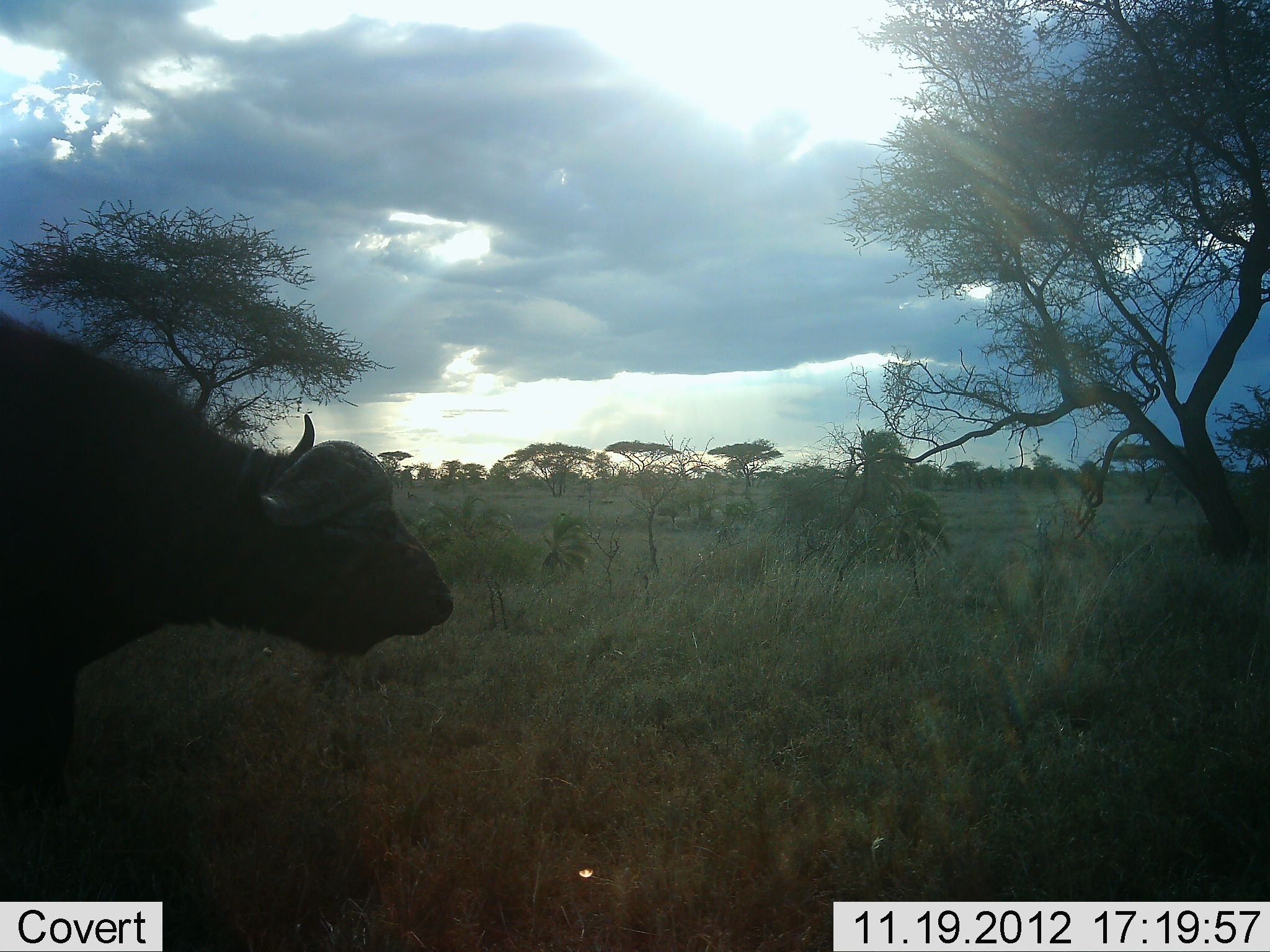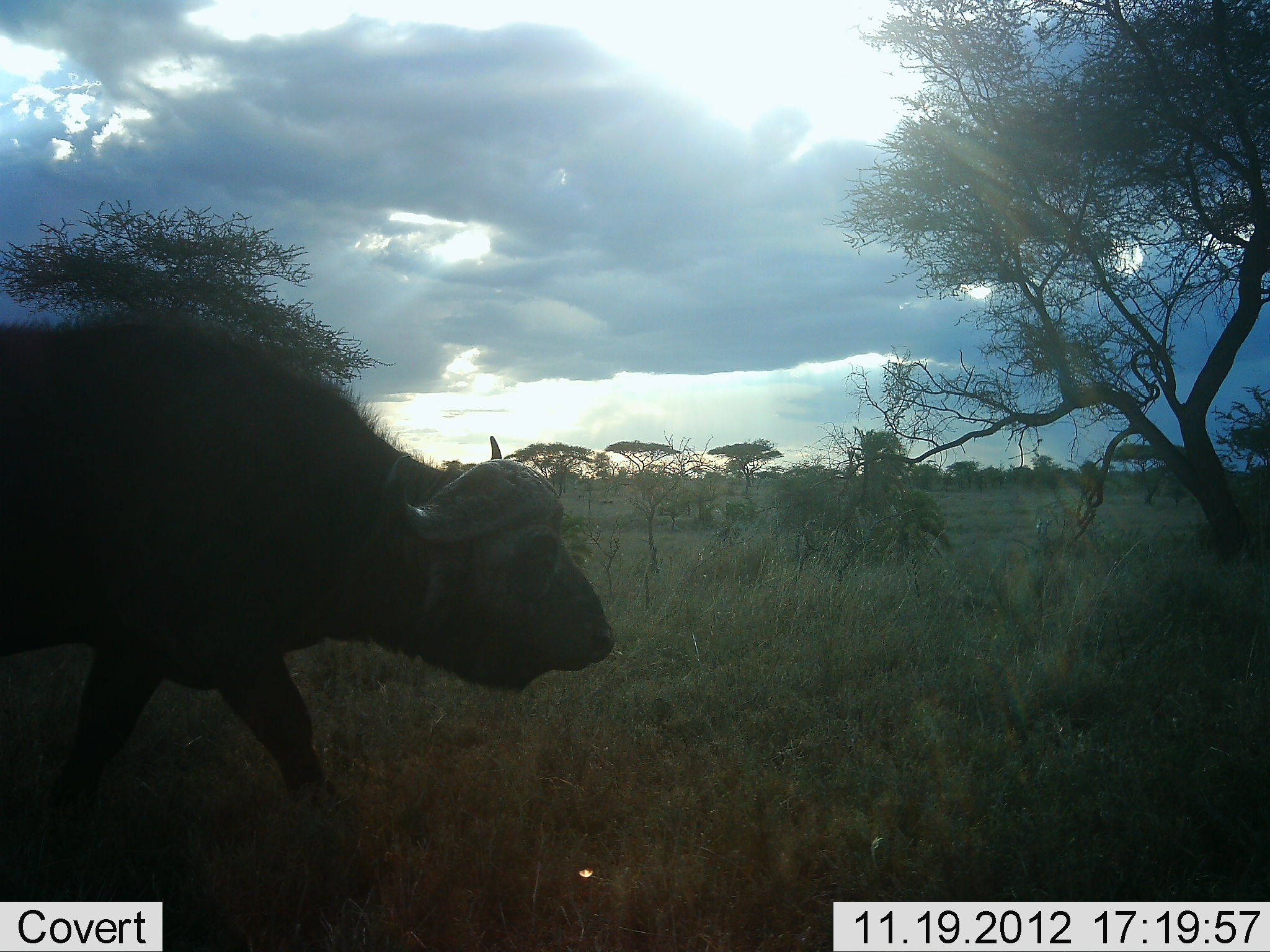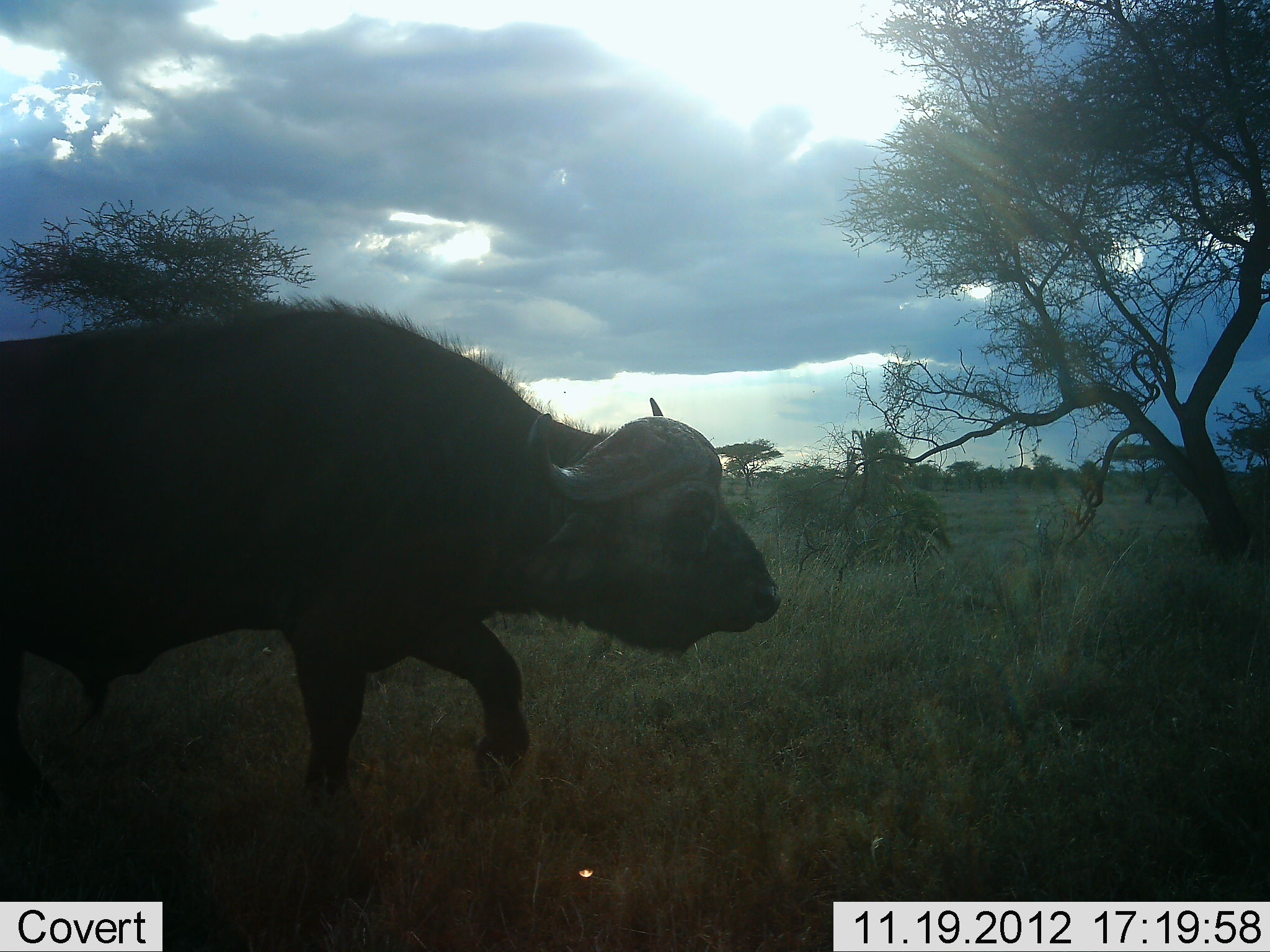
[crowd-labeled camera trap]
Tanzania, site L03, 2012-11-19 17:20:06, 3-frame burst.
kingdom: Animalia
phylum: Chordata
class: Mammalia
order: Artiodactyla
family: Bovidae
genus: Syncerus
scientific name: Syncerus caffer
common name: cape buffalo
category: buffalo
Buffalo (cape buffalo) (Syncerus caffer), count 1. Behavior (volunteer vote fractions): standing 0%, resting 0%, moving 100%, interacting 0%. Young present (vote fraction): 0%. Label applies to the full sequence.